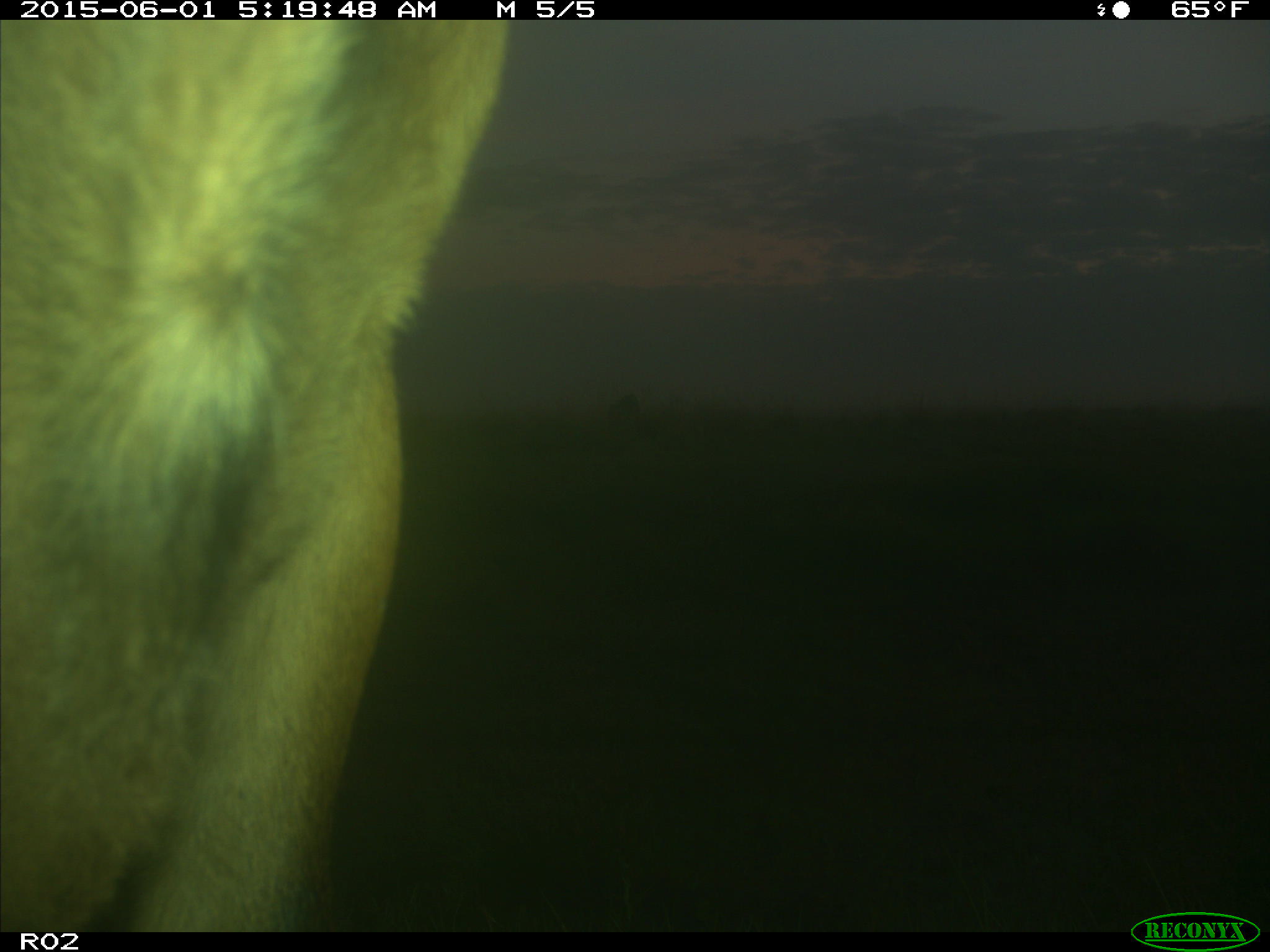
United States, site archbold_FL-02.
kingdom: Animalia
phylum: Chordata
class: Mammalia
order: Artiodactyla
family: Bovidae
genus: Bos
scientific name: Bos taurus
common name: domestic cow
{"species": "Bos taurus (domestic cow)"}